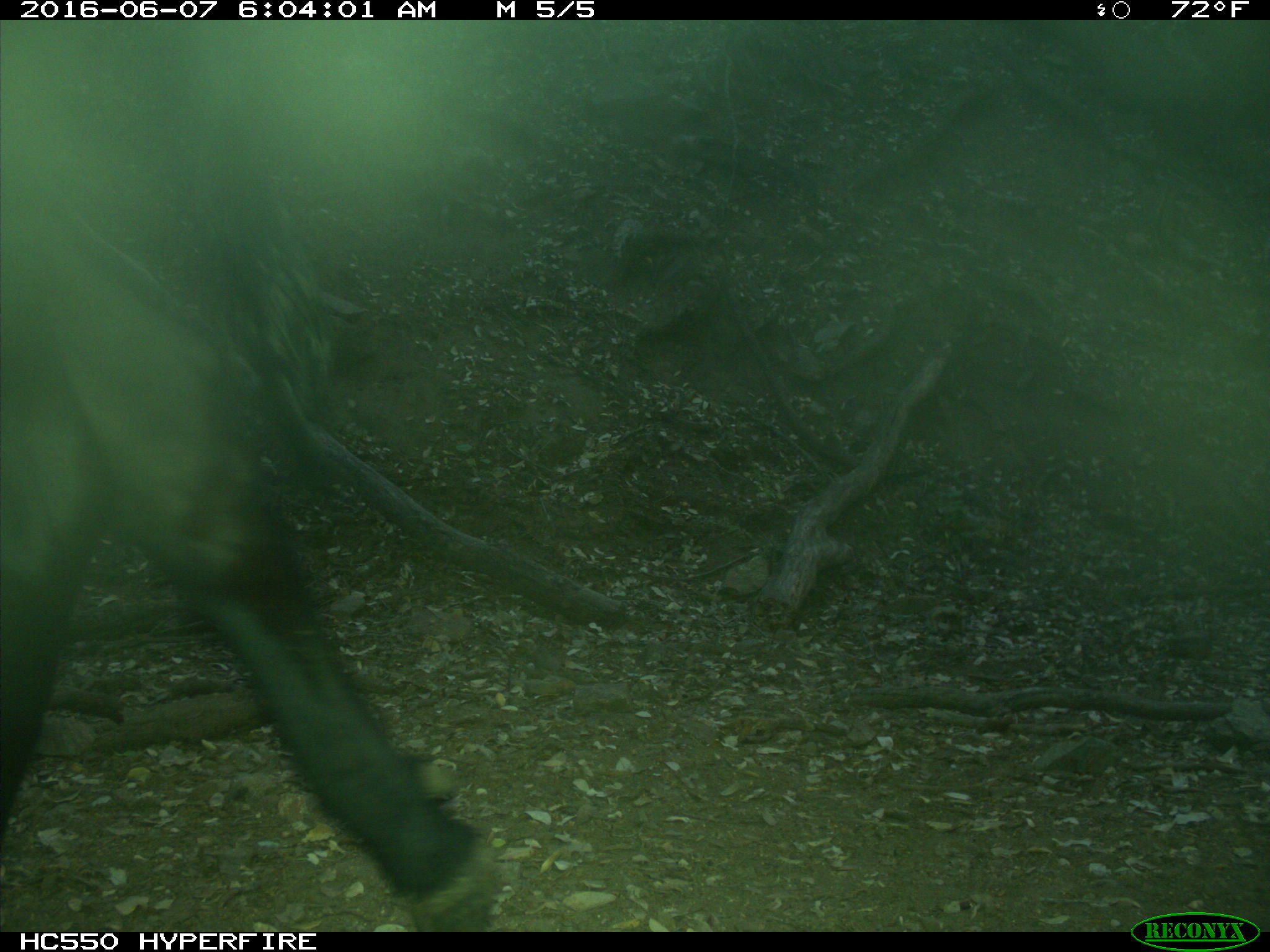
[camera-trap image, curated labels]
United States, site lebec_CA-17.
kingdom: Animalia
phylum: Chordata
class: Mammalia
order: Artiodactyla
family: Bovidae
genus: Bos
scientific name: Bos taurus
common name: domestic cow